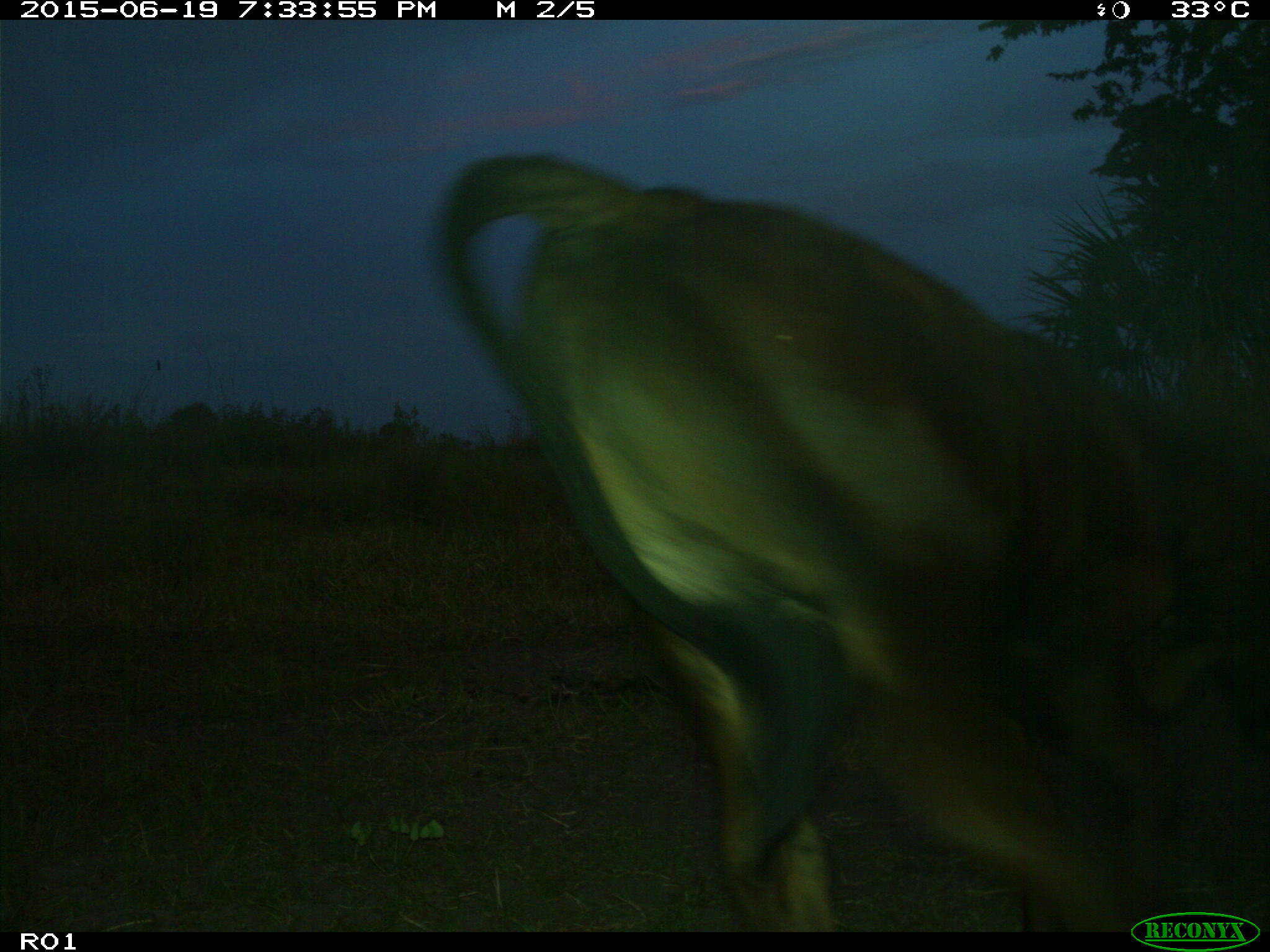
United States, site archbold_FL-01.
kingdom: Animalia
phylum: Chordata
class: Mammalia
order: Artiodactyla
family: Bovidae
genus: Bos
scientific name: Bos taurus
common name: domestic cow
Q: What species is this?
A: Bos taurus (domestic cow).